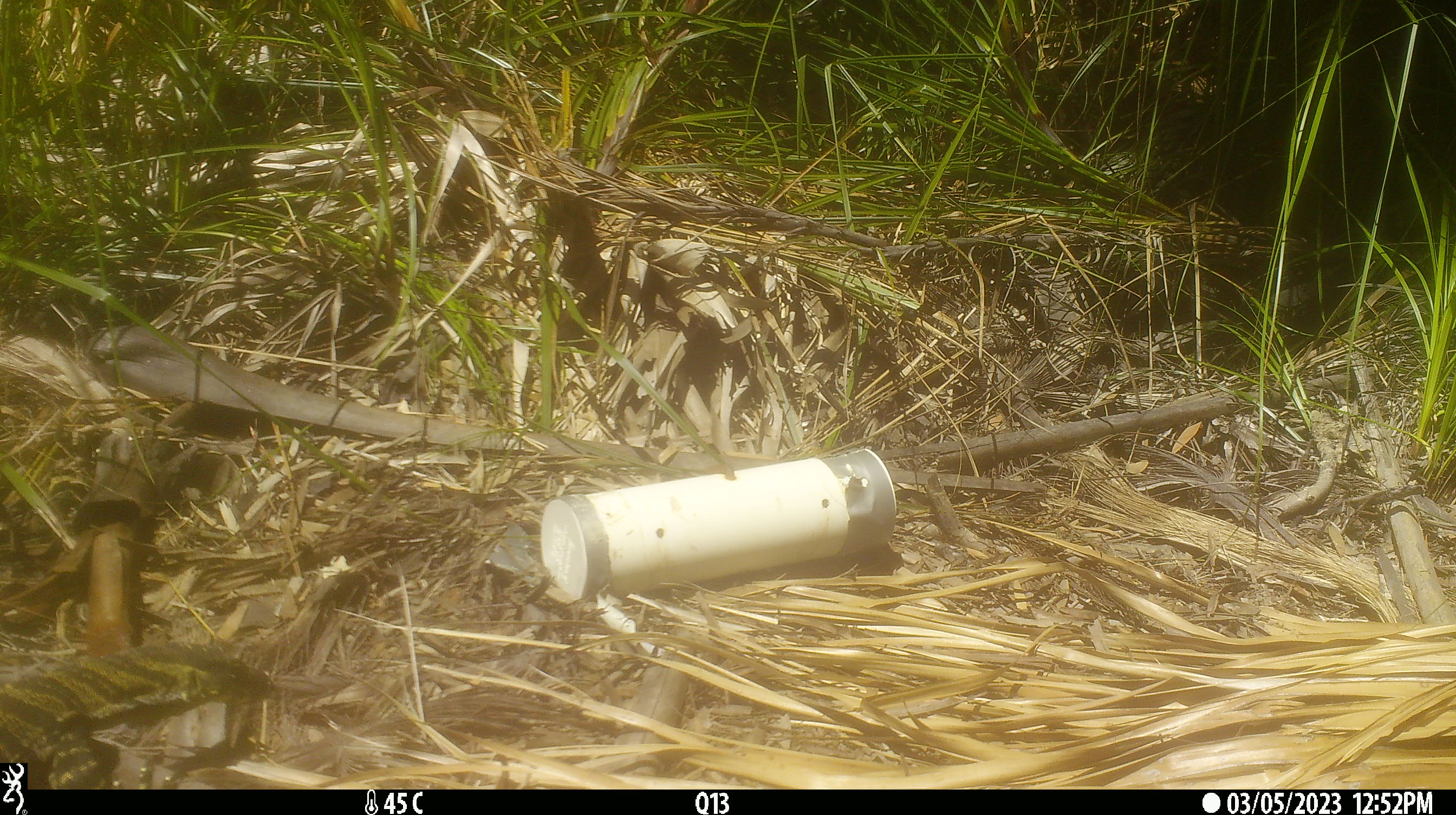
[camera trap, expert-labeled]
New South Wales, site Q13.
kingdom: Animalia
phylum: Chordata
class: Reptilia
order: Squamata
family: Varanidae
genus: Varanus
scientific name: Varanus varius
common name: lace monitor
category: goanna